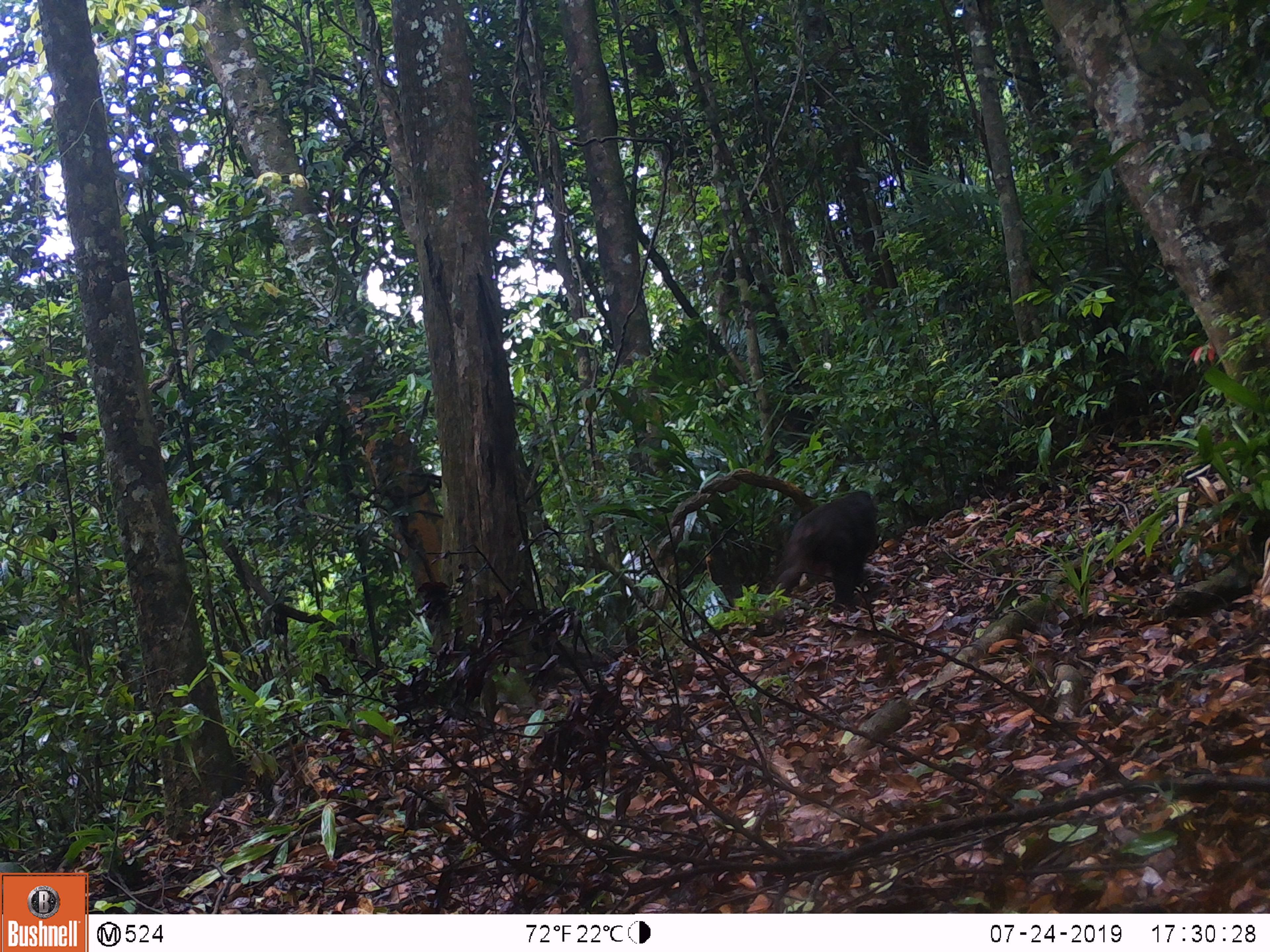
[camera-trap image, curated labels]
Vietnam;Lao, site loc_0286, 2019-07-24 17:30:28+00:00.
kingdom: Animalia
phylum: Chordata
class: Mammalia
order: Primates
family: Cercopithecidae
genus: Macaca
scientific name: Macaca arctoides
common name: stump-tailed macaque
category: stump tailed macaque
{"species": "stump tailed macaque (stump-tailed macaque) (Macaca arctoides)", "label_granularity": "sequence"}